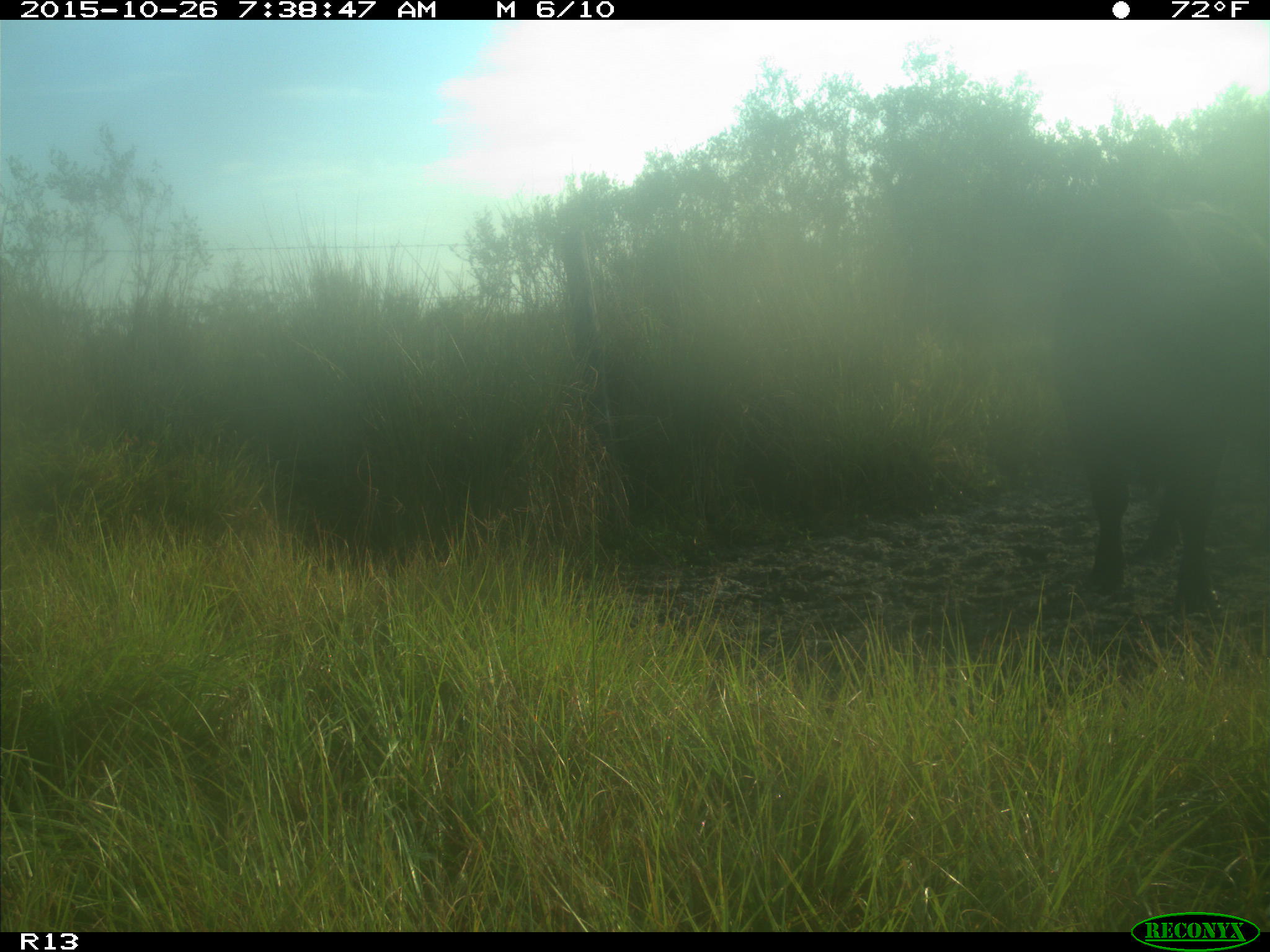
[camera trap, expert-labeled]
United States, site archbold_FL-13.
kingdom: Animalia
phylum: Chordata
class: Mammalia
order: Artiodactyla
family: Bovidae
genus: Bos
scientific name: Bos taurus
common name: domestic cow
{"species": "Bos taurus (domestic cow)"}